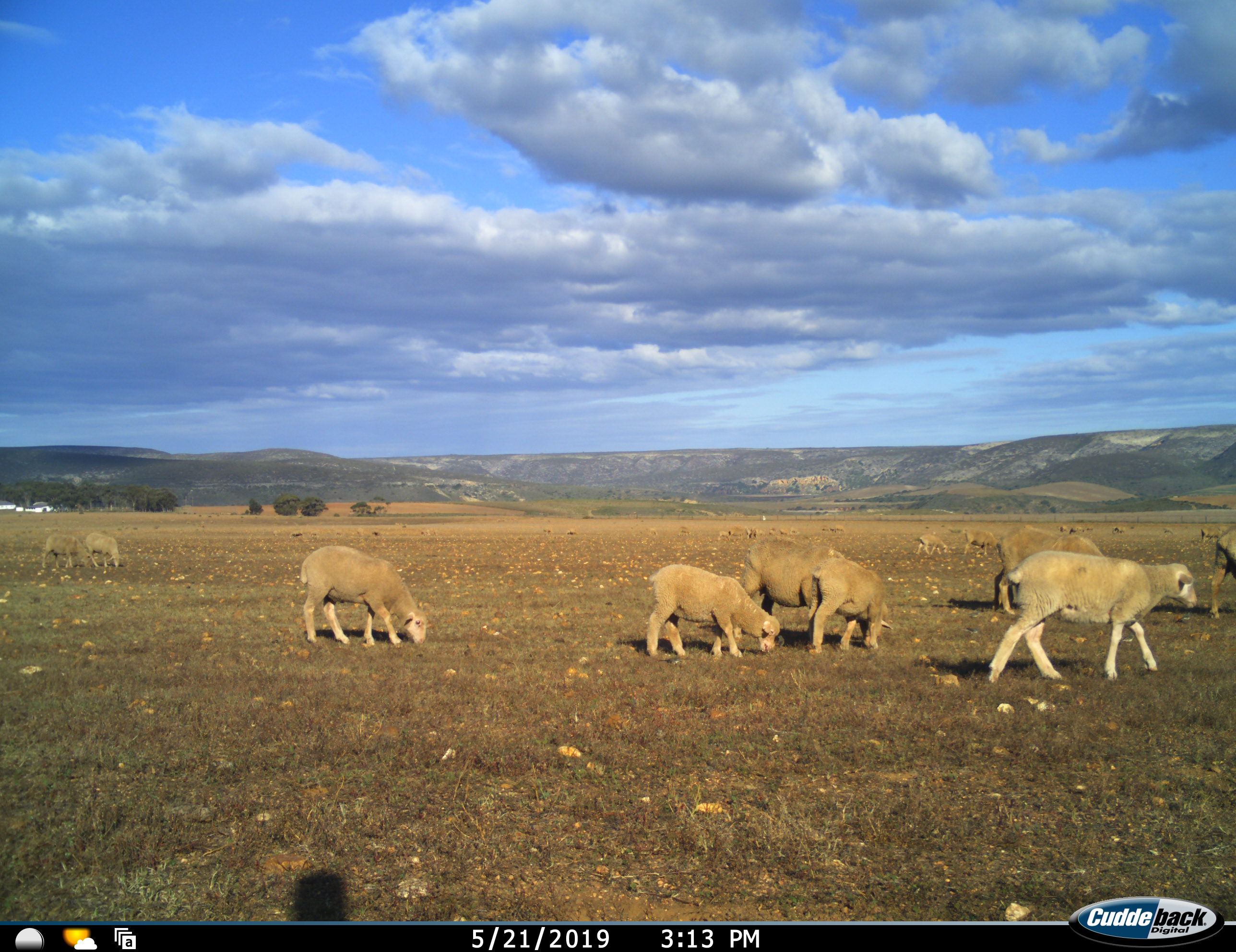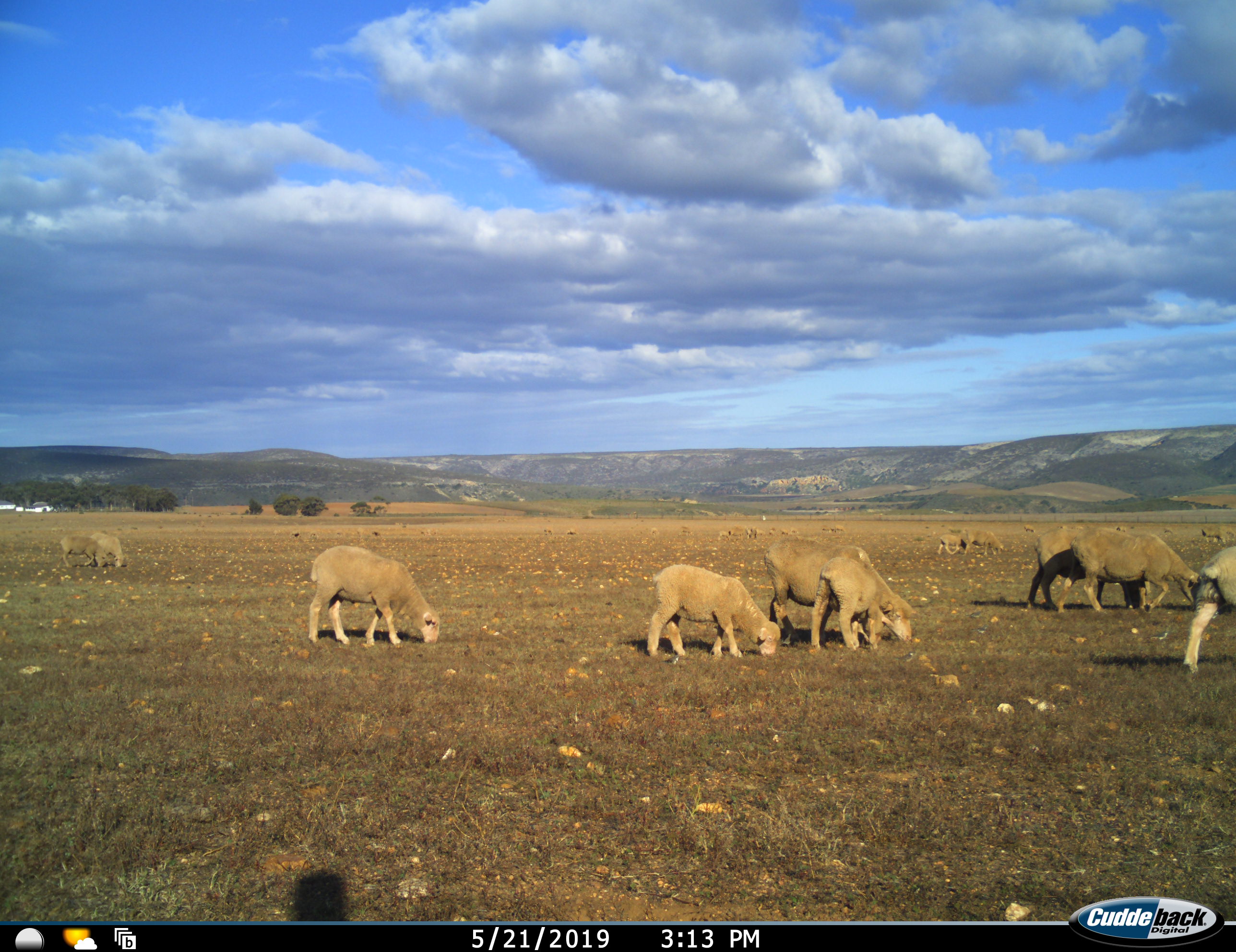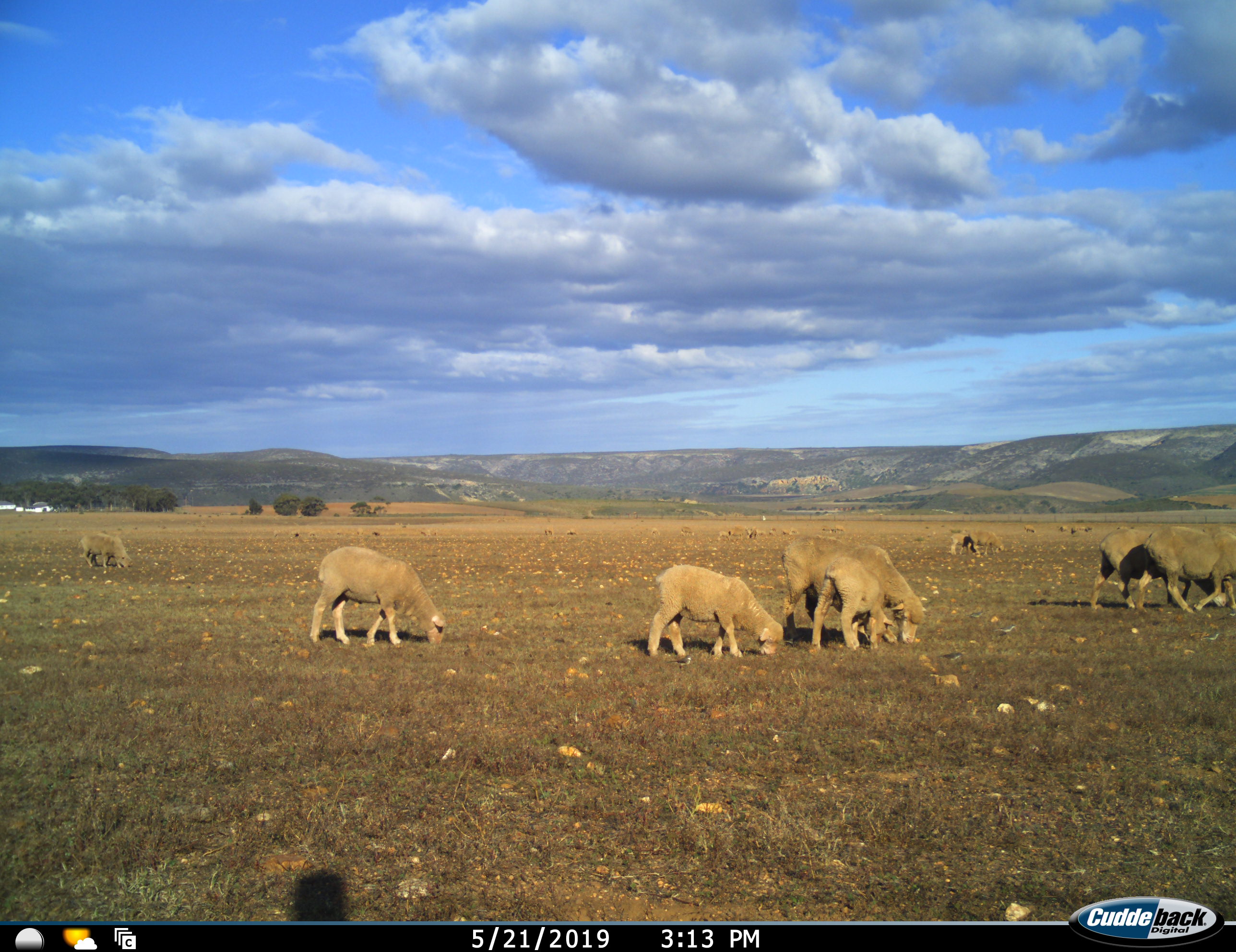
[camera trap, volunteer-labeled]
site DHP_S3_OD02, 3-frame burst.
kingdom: Animalia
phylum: Chordata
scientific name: Vertebrata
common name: domestic animal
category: domesticanimal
Domesticanimal (domestic animal) (Vertebrata), count 11-50. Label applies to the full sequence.